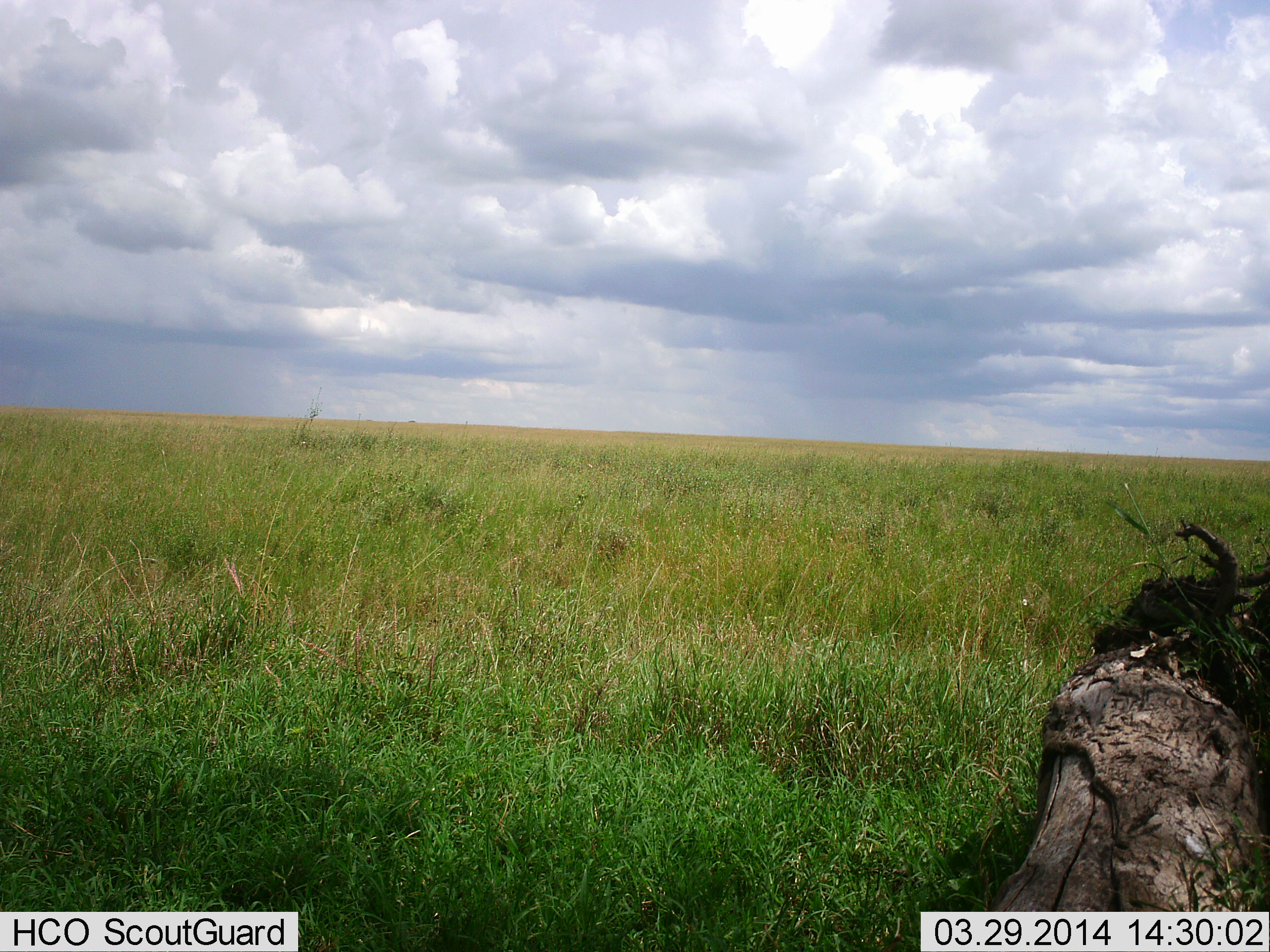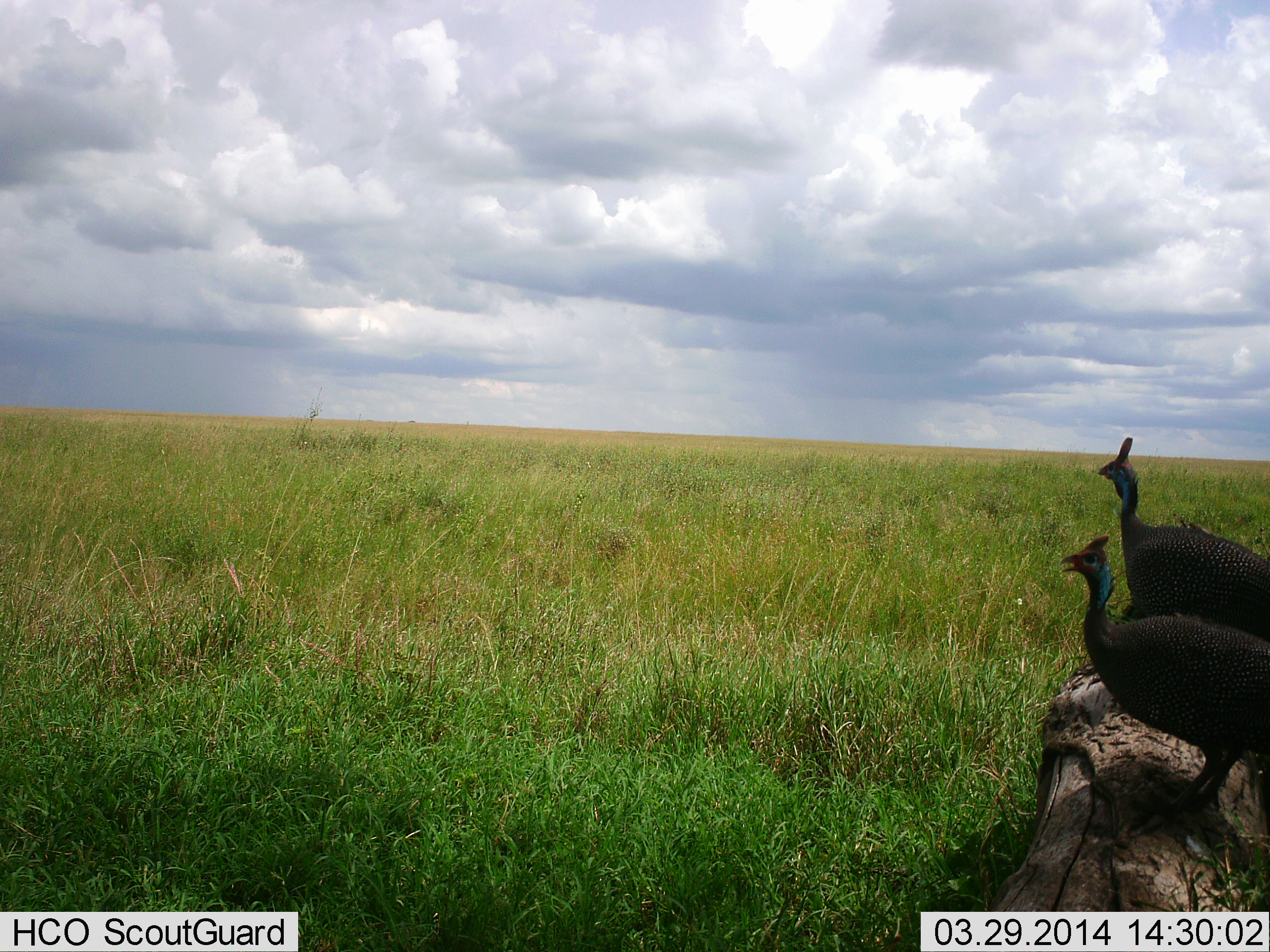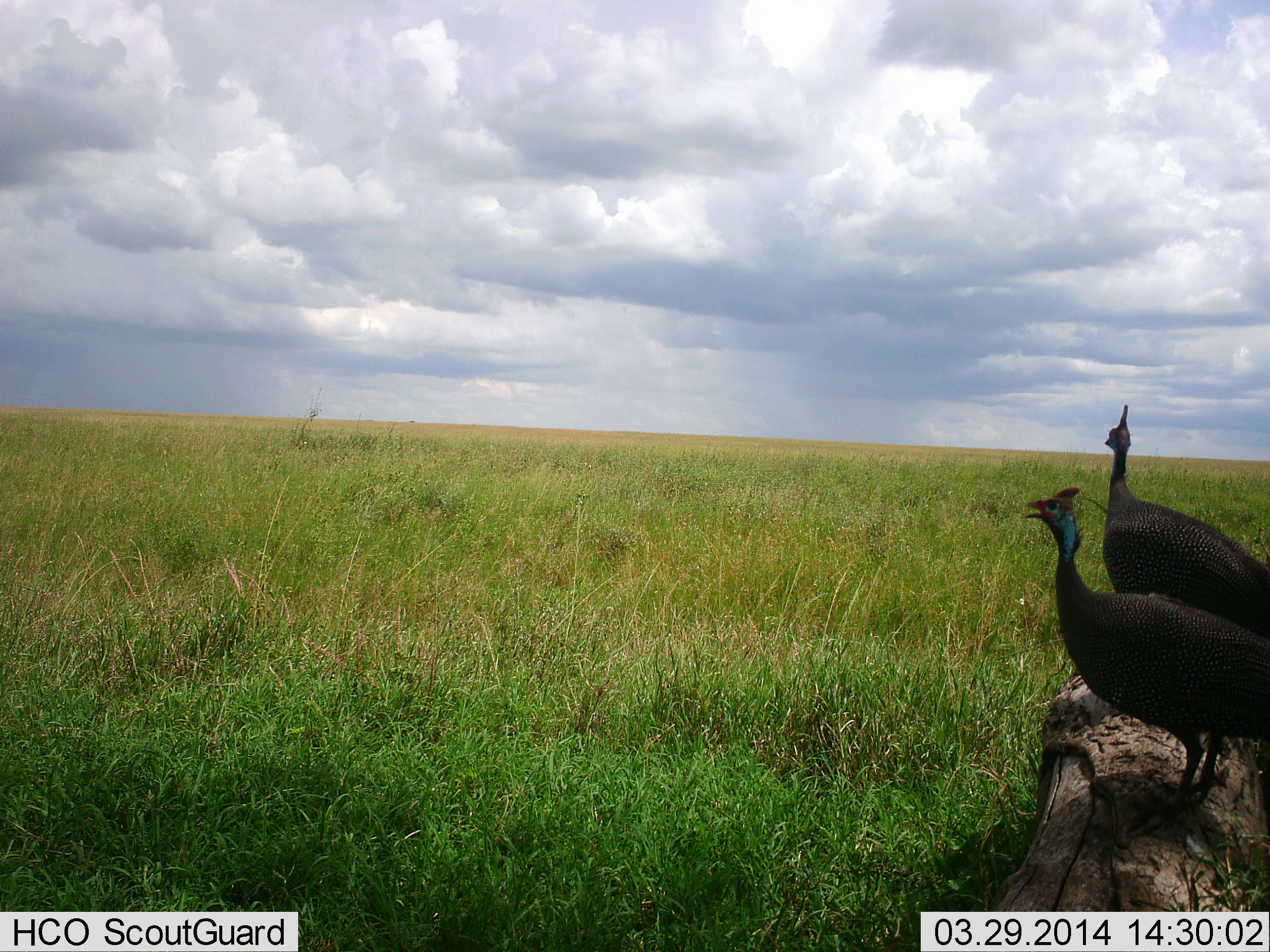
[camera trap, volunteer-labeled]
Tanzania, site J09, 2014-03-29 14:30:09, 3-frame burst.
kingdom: Animalia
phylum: Chordata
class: Aves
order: Galliformes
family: Numididae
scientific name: Numididae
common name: guinea fowl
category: guineafowl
Guineafowl (guinea fowl) (Numididae), count 2. Behavior (volunteer vote fractions): standing 70%, resting 0%, moving 60%, interacting 0%. Young present (vote fraction): 0%. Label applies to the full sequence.